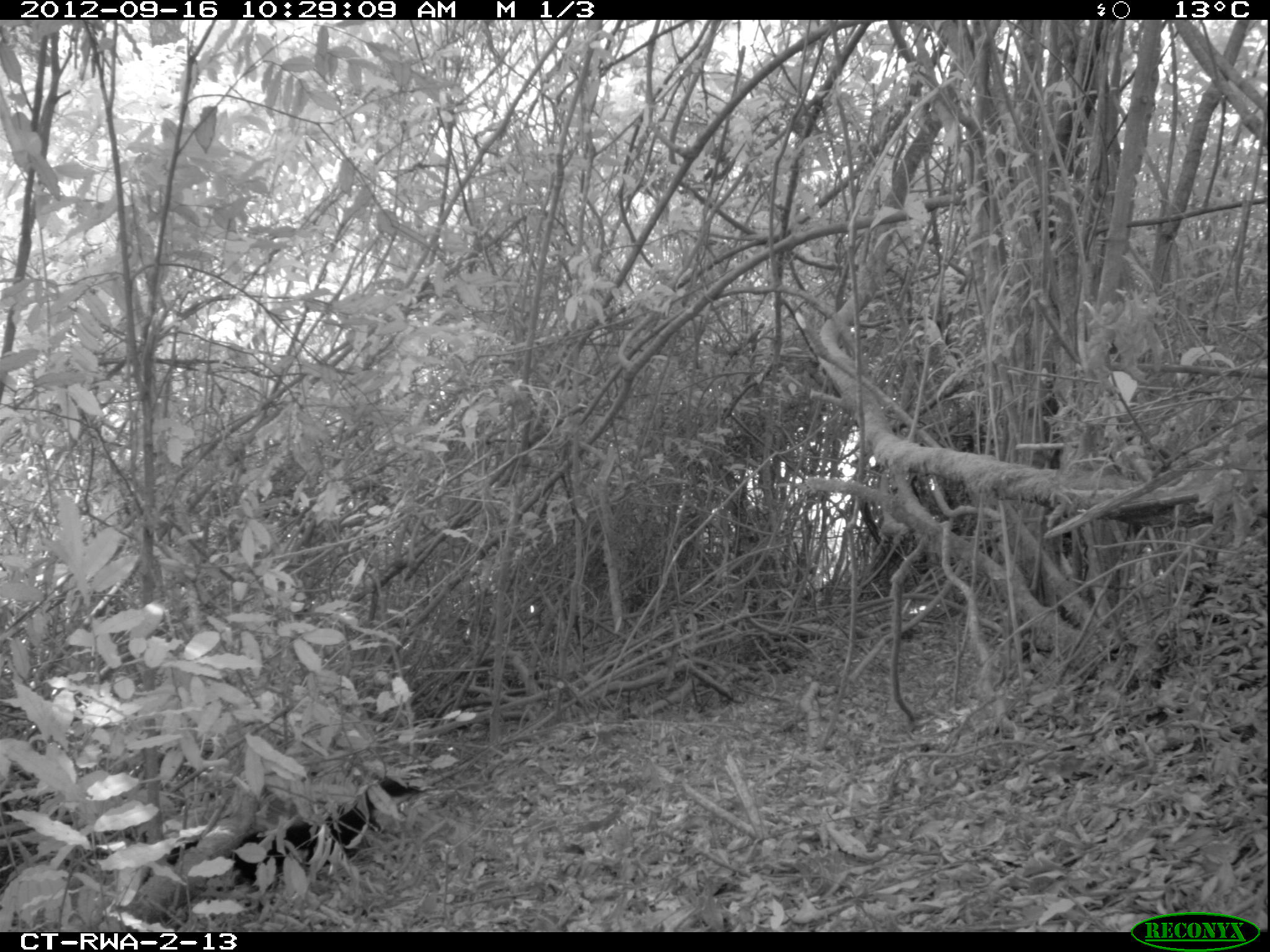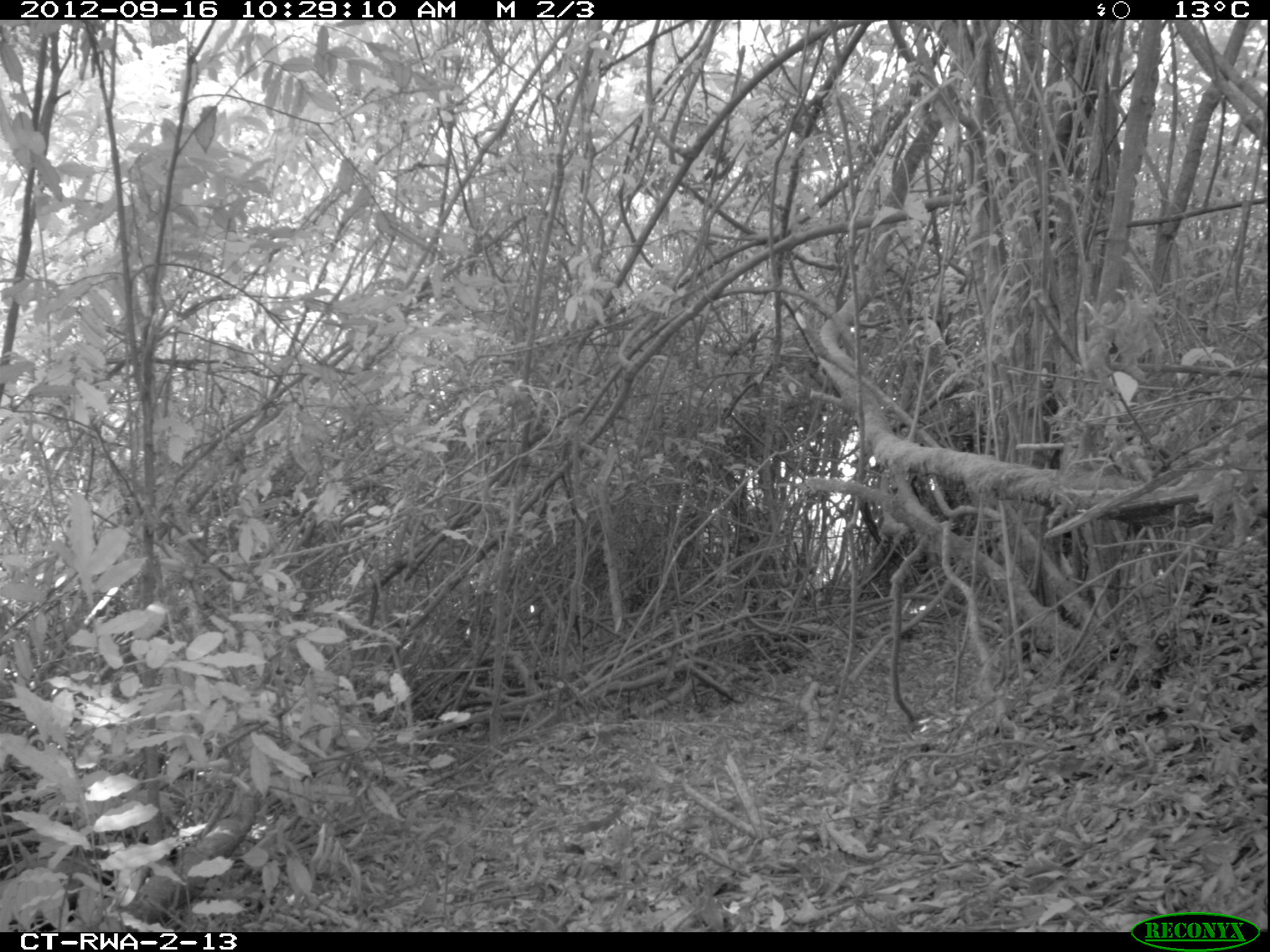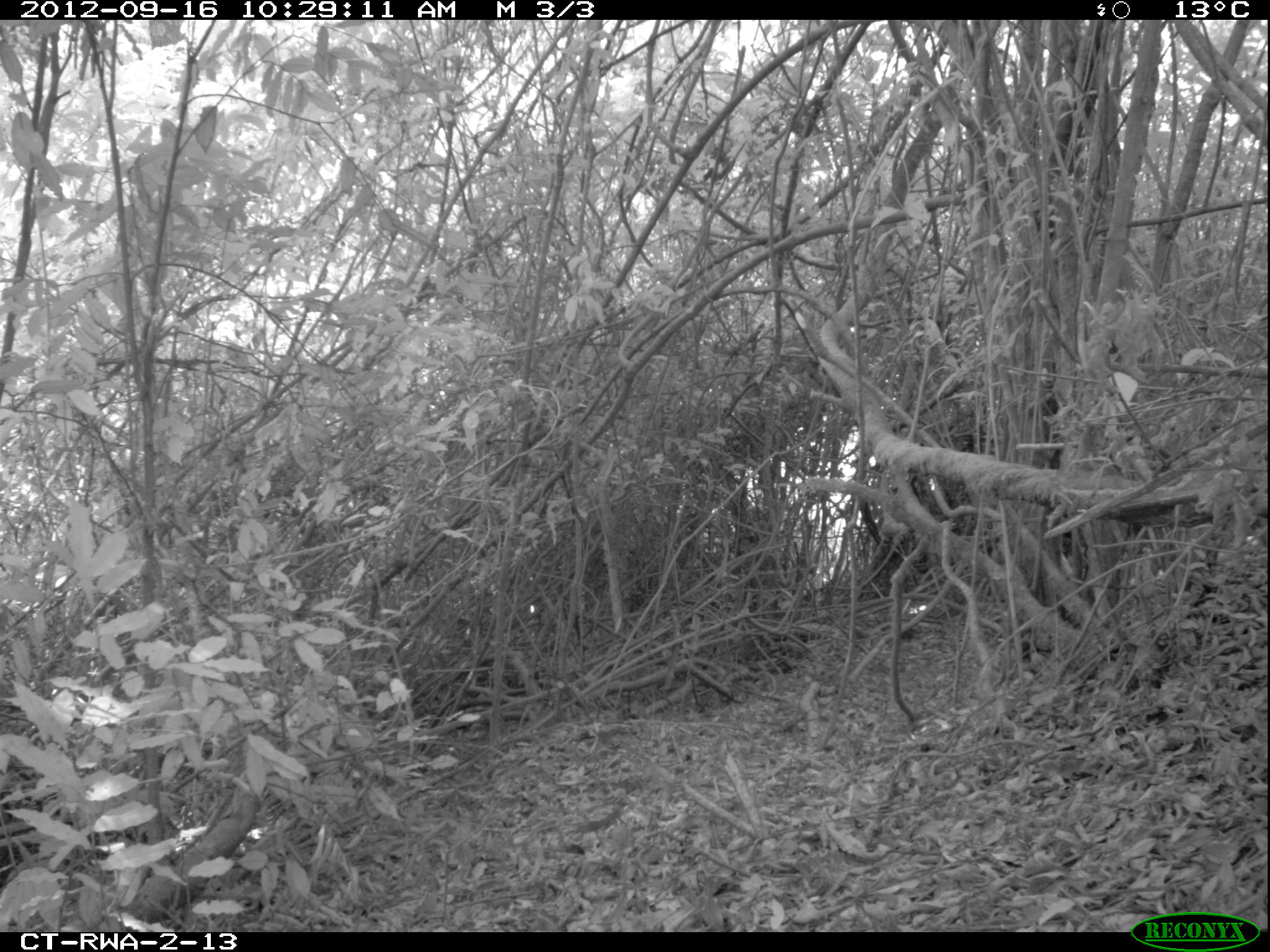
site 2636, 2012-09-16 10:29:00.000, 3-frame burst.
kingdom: Animalia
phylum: Chordata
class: Mammalia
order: Carnivora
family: Mustelidae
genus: Mellivora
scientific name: Mellivora capensis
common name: honey badger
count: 1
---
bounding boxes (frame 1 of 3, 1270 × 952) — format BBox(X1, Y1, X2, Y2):
mellivora capensis: BBox(164, 776, 421, 894)